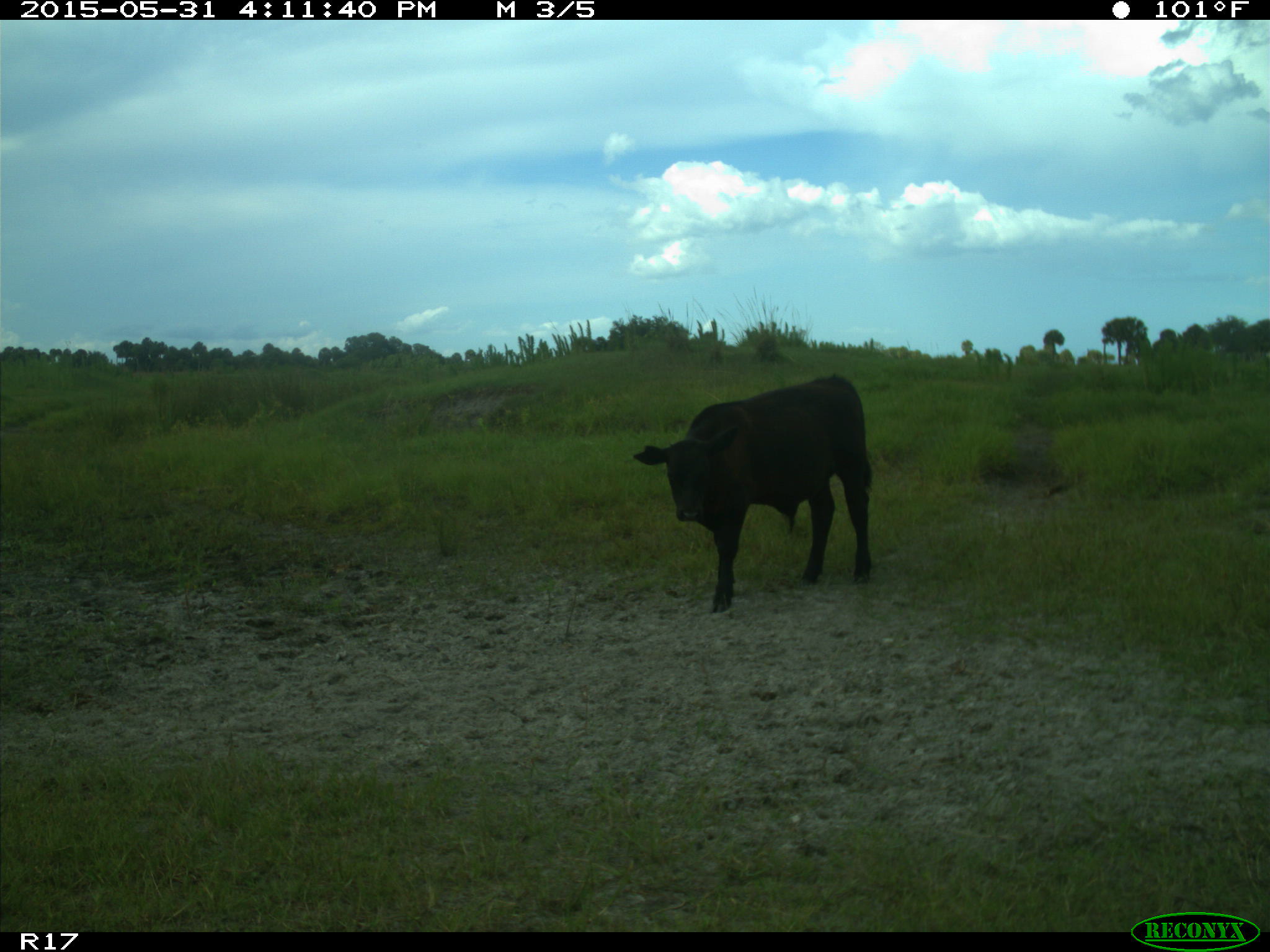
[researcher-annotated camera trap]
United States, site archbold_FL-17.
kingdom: Animalia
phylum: Chordata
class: Mammalia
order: Artiodactyla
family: Bovidae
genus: Bos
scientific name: Bos taurus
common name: domestic cow